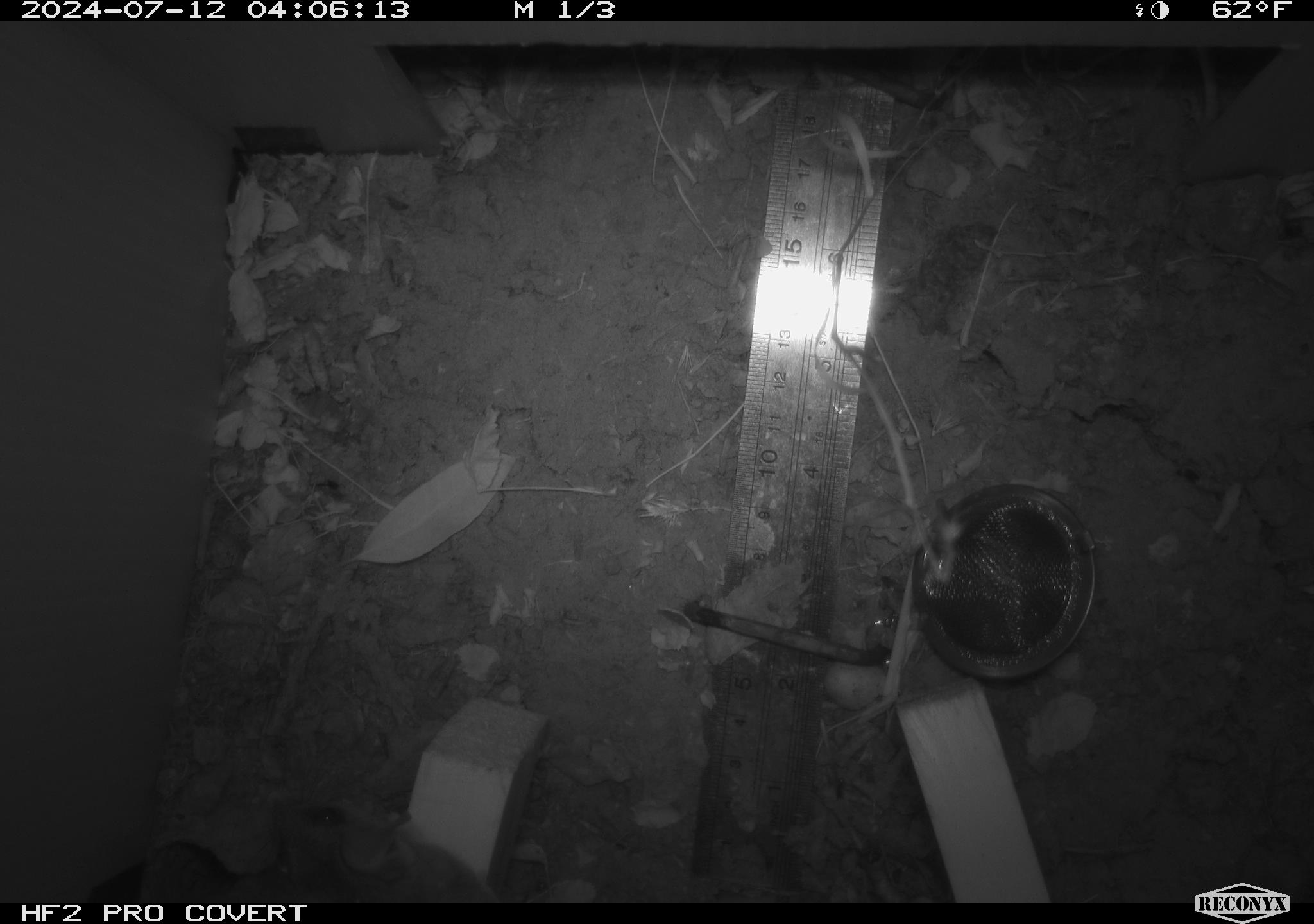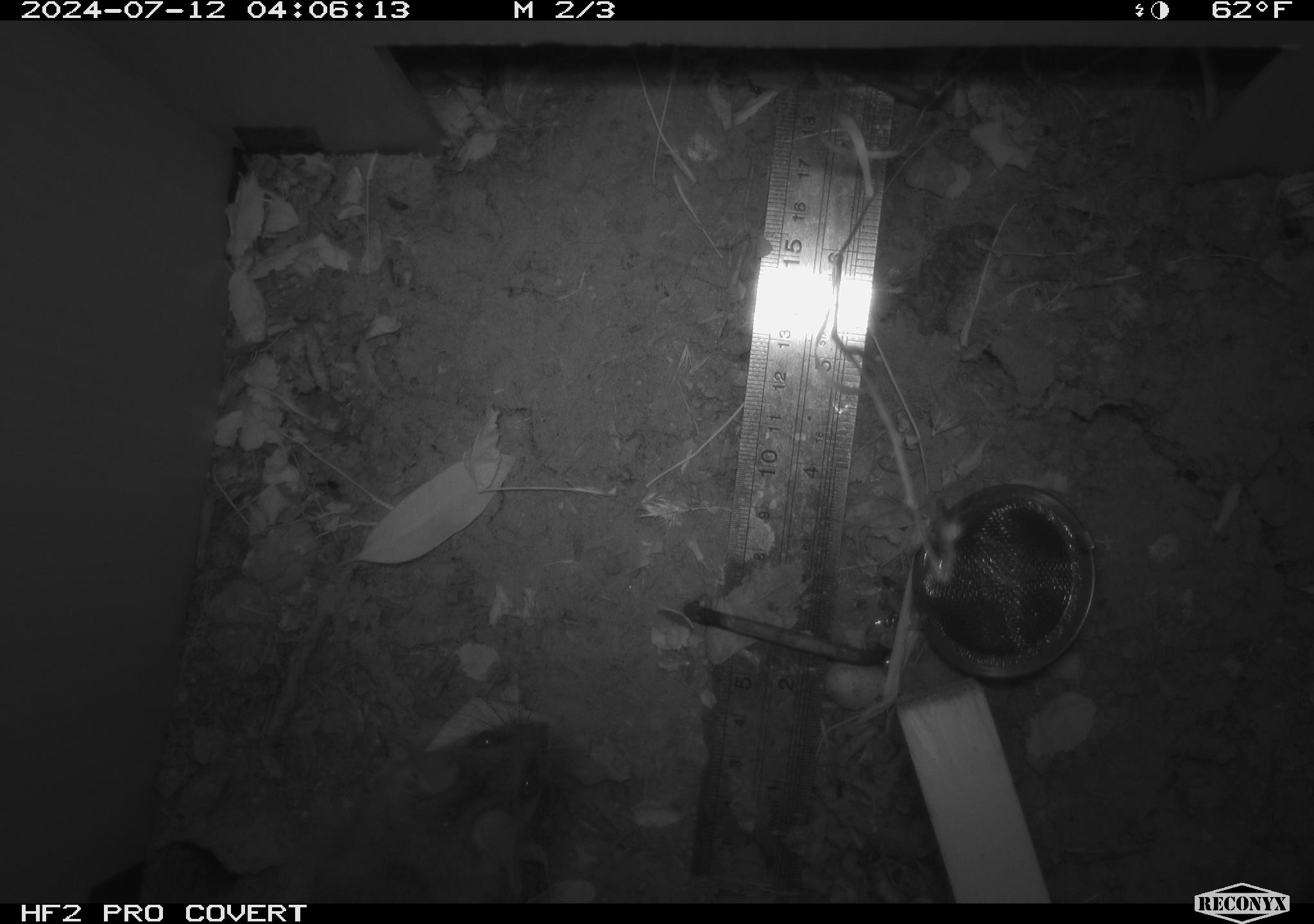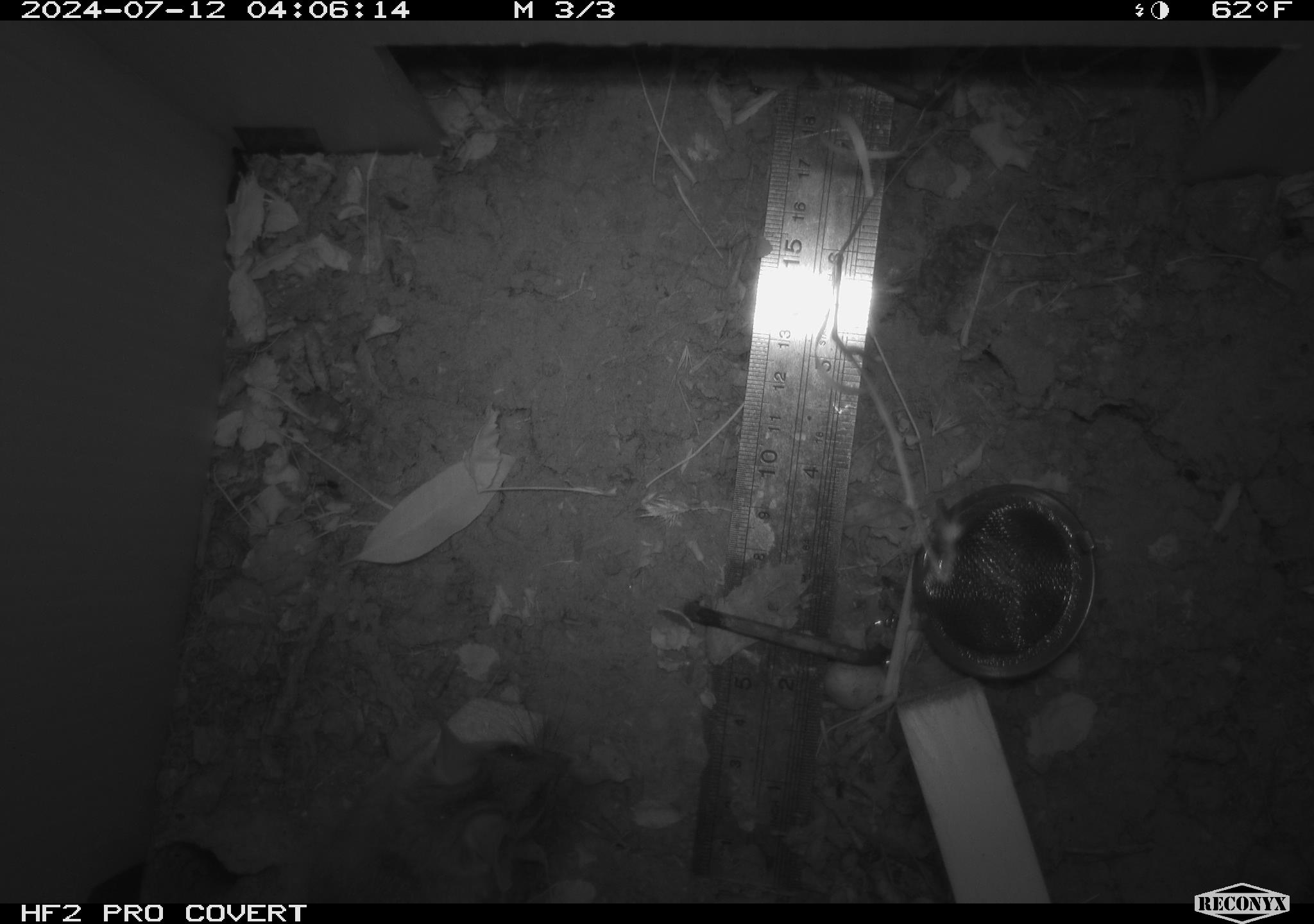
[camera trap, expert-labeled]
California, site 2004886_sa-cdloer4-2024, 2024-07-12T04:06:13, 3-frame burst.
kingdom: Animalia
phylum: Chordata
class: Mammalia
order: Rodentia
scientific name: Rodentia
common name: rodent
Rodent (Rodentia).